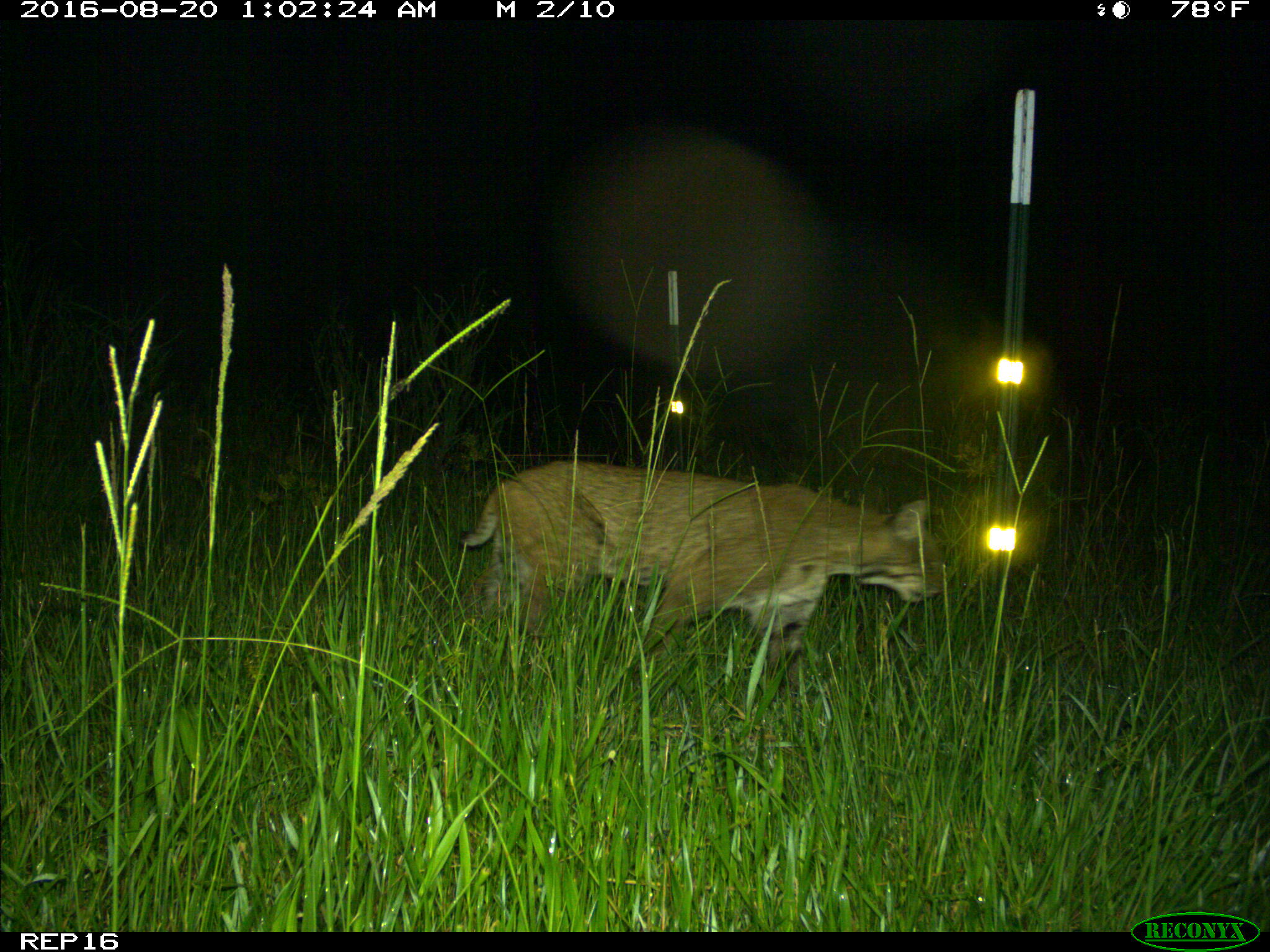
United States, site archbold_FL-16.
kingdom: Animalia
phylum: Chordata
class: Mammalia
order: Carnivora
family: Felidae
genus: Lynx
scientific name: Lynx rufus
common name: bobcat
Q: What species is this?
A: Lynx rufus (bobcat).